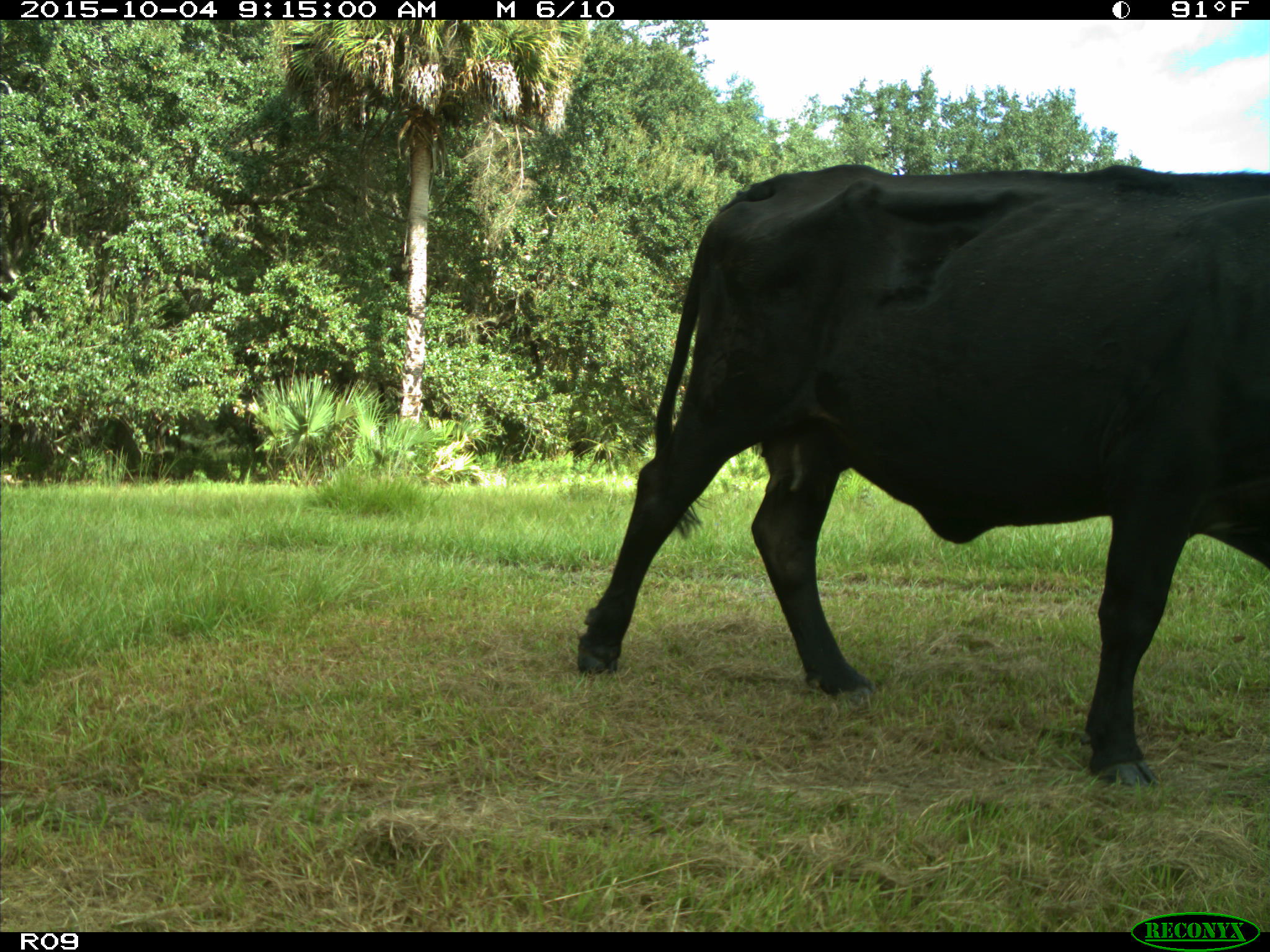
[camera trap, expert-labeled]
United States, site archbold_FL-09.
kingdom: Animalia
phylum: Chordata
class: Mammalia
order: Artiodactyla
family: Bovidae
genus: Bos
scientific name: Bos taurus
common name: domestic cow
Bos taurus (domestic cow).